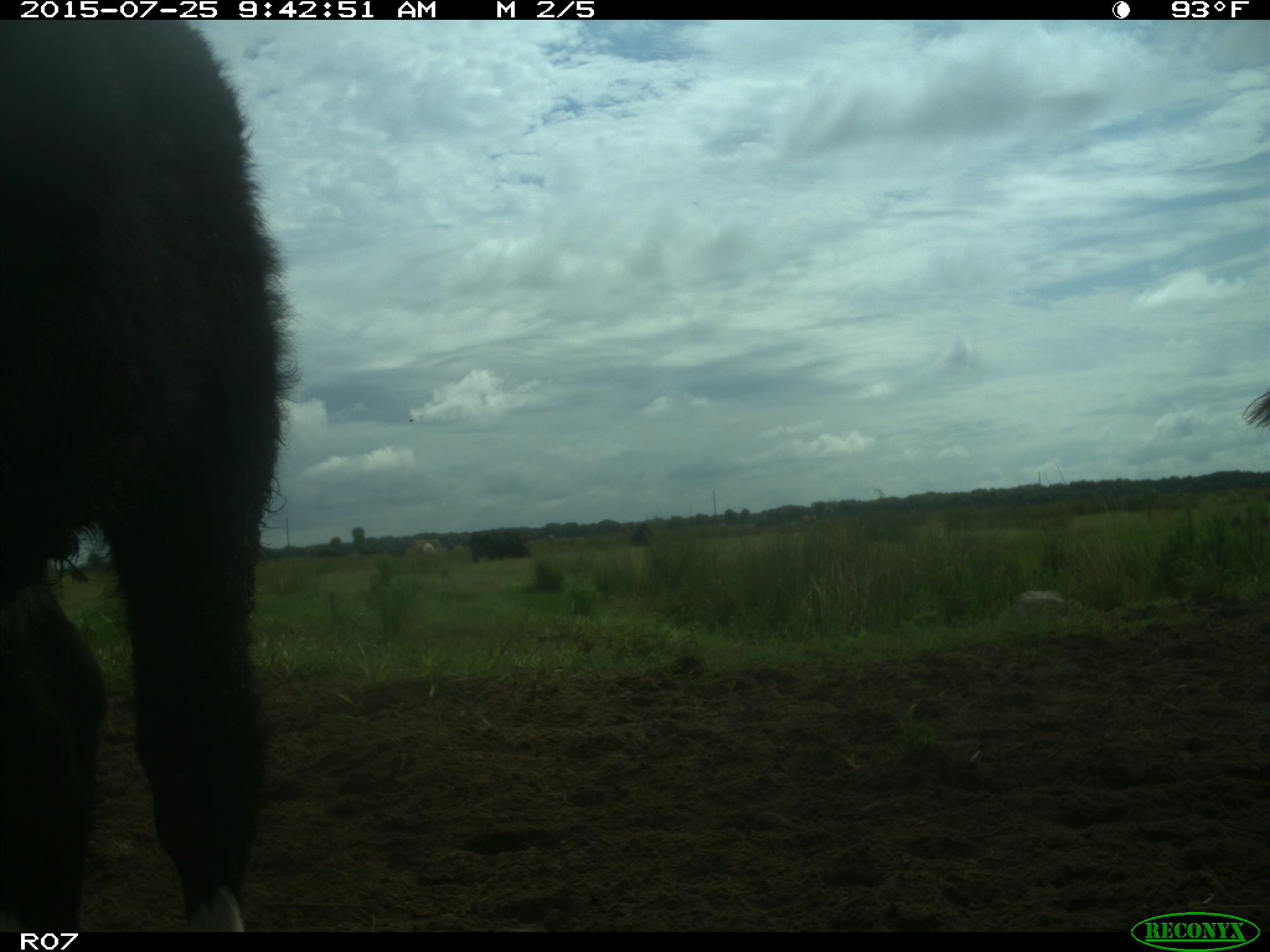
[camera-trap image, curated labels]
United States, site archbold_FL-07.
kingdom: Animalia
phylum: Chordata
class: Mammalia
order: Artiodactyla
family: Bovidae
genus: Bos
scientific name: Bos taurus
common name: domestic cow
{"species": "Bos taurus (domestic cow)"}